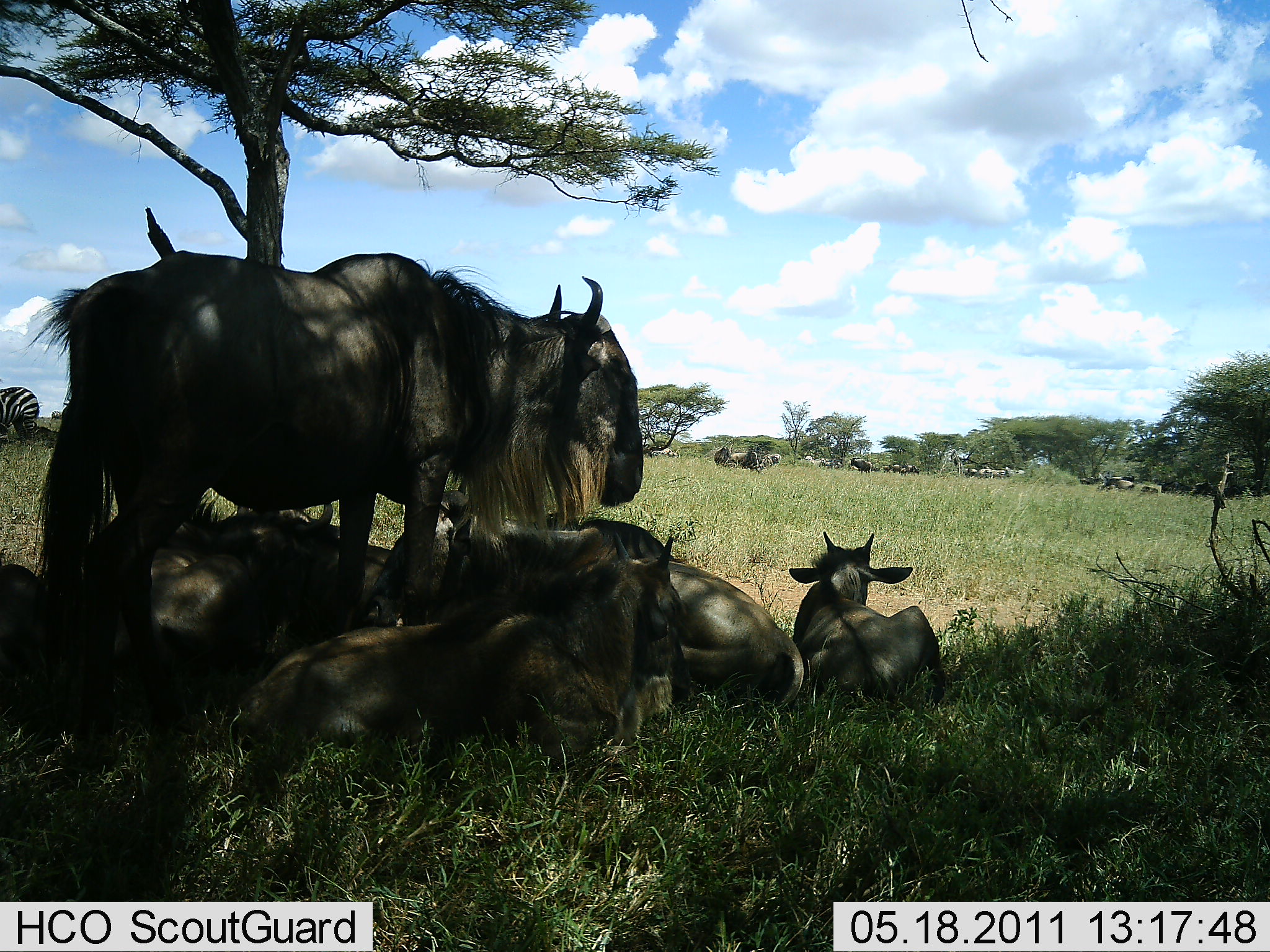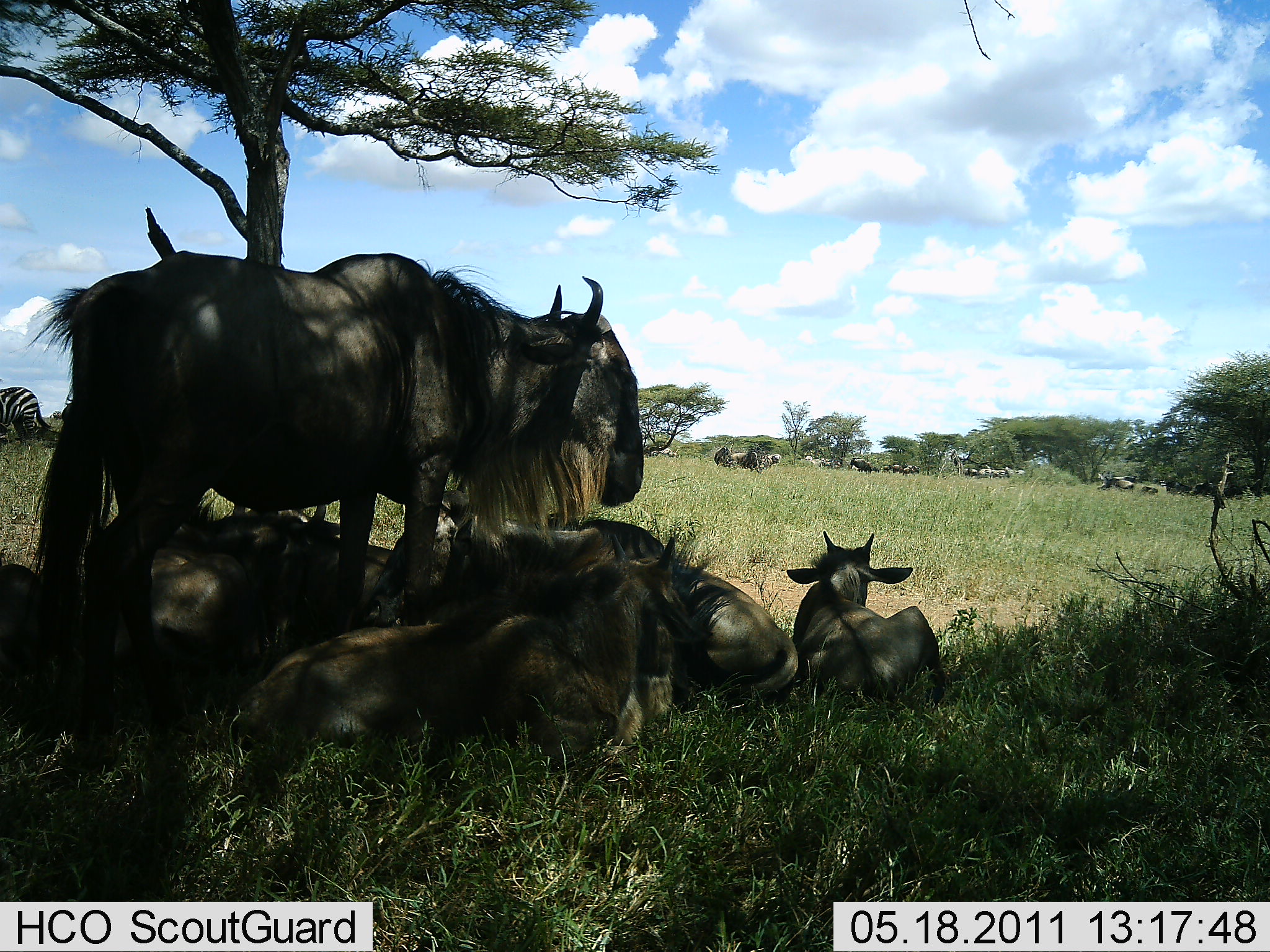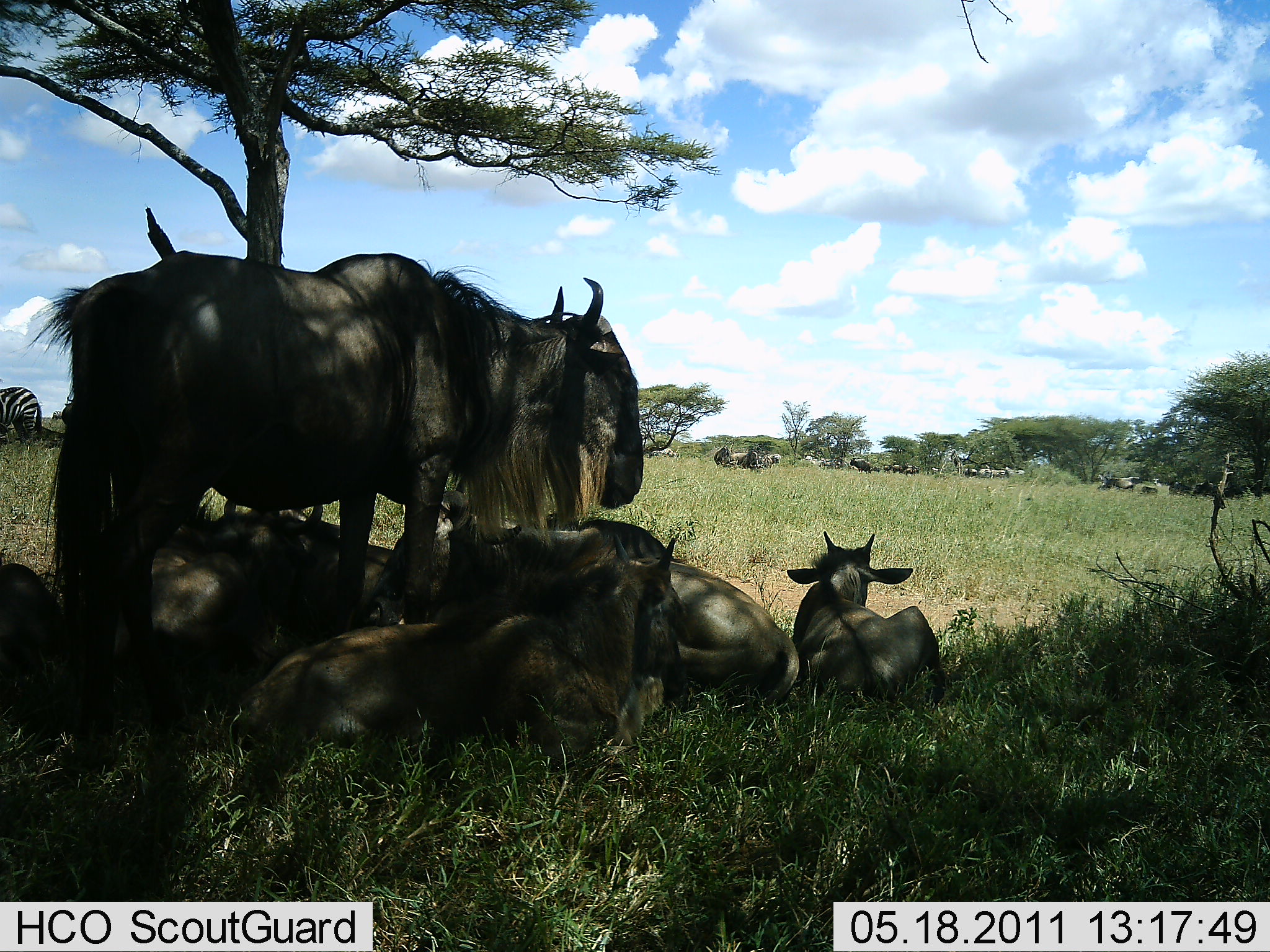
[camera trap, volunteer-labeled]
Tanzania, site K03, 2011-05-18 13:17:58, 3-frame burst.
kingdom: Animalia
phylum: Chordata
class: Mammalia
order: Artiodactyla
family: Bovidae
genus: Connochaetes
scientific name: Connochaetes taurinus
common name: blue wildebeest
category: wildebeest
Wildebeest (blue wildebeest) (Connochaetes taurinus), count 6. Behavior (volunteer vote fractions): standing 57%, resting 100%, moving 0%, interacting 0%. Young present (vote fraction): 57%. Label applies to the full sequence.